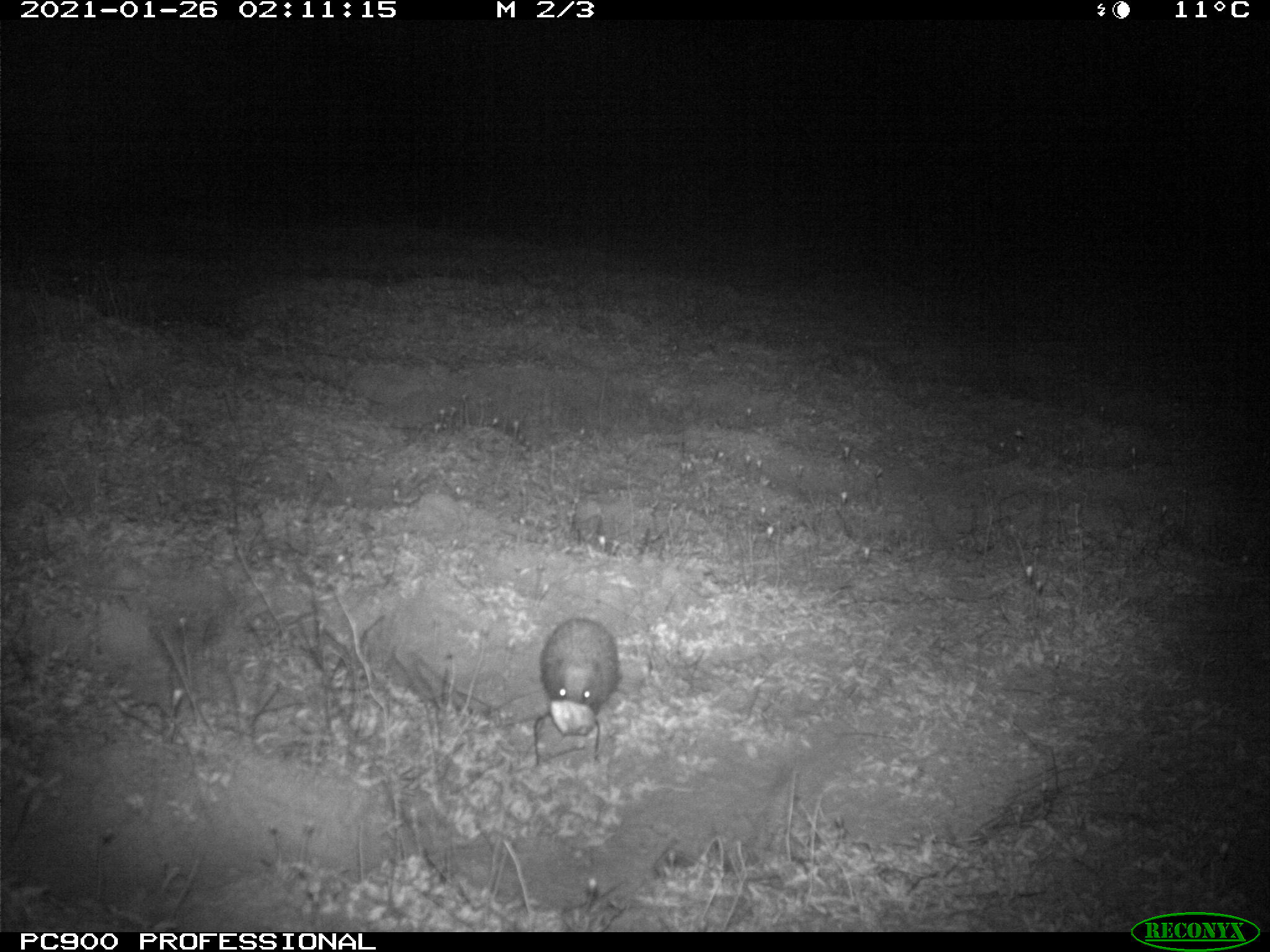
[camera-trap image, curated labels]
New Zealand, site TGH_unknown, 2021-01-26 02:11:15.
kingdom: Animalia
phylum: Chordata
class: Mammalia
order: Eulipotyphla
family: Erinaceidae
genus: Erinaceus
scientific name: Erinaceus europaeus europaeus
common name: european hedgehog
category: hedgehog